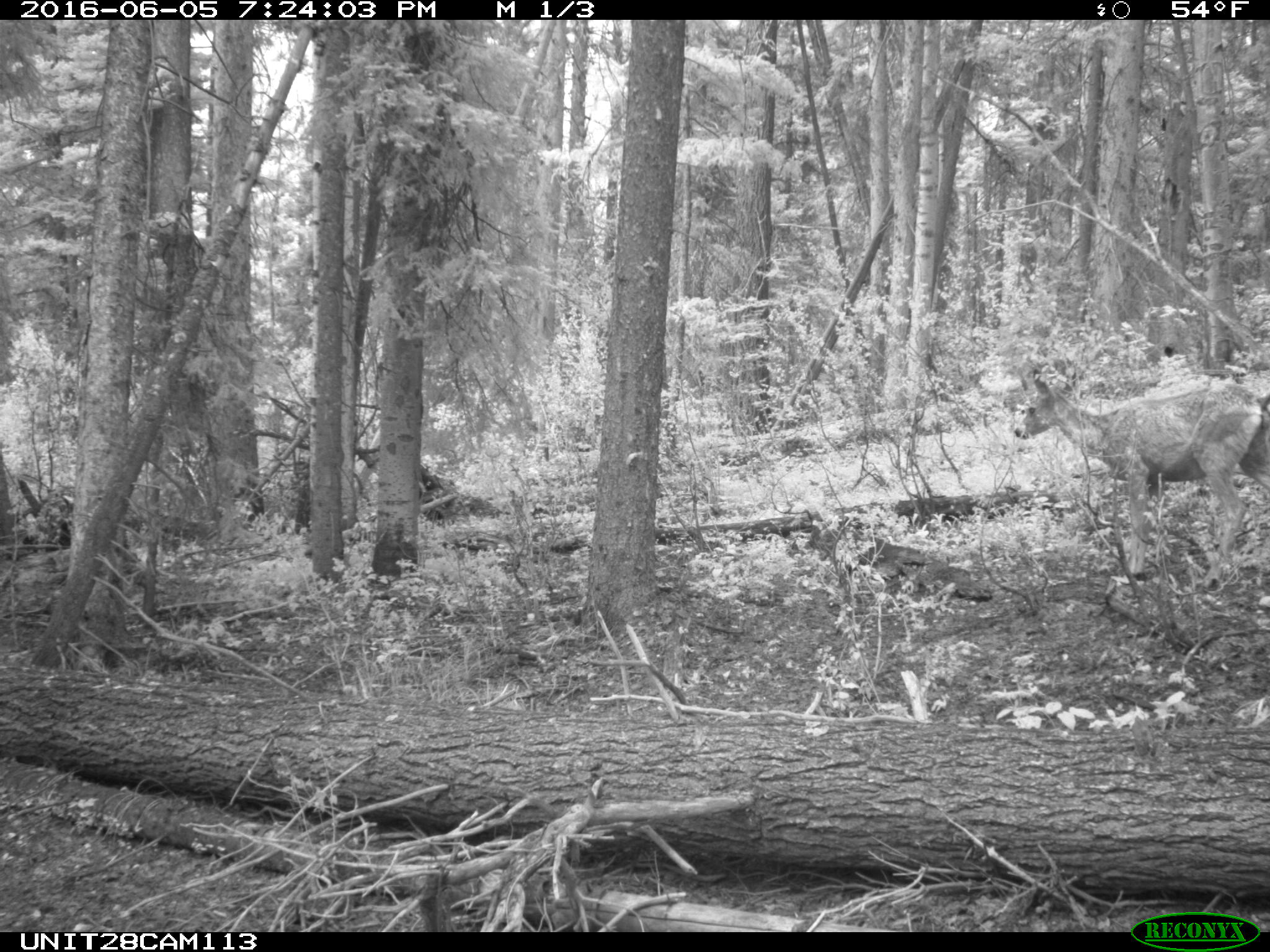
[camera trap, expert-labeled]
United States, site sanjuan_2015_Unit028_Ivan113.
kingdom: Animalia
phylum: Chordata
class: Mammalia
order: Artiodactyla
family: Cervidae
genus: Odocoileus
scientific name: Odocoileus hemionus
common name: mule deer